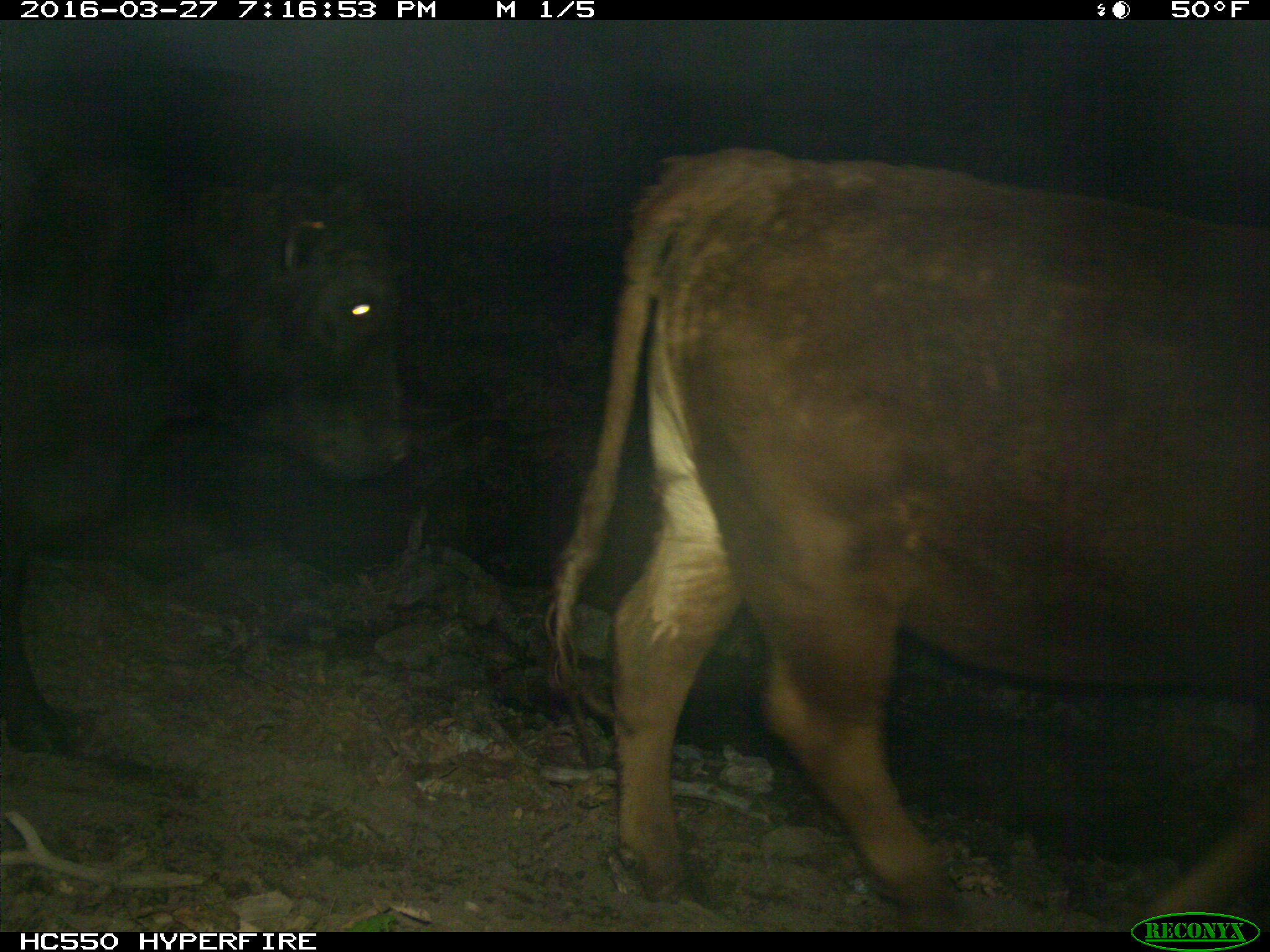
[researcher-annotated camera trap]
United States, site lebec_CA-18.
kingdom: Animalia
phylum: Chordata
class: Mammalia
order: Artiodactyla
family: Bovidae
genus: Bos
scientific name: Bos taurus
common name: domestic cow